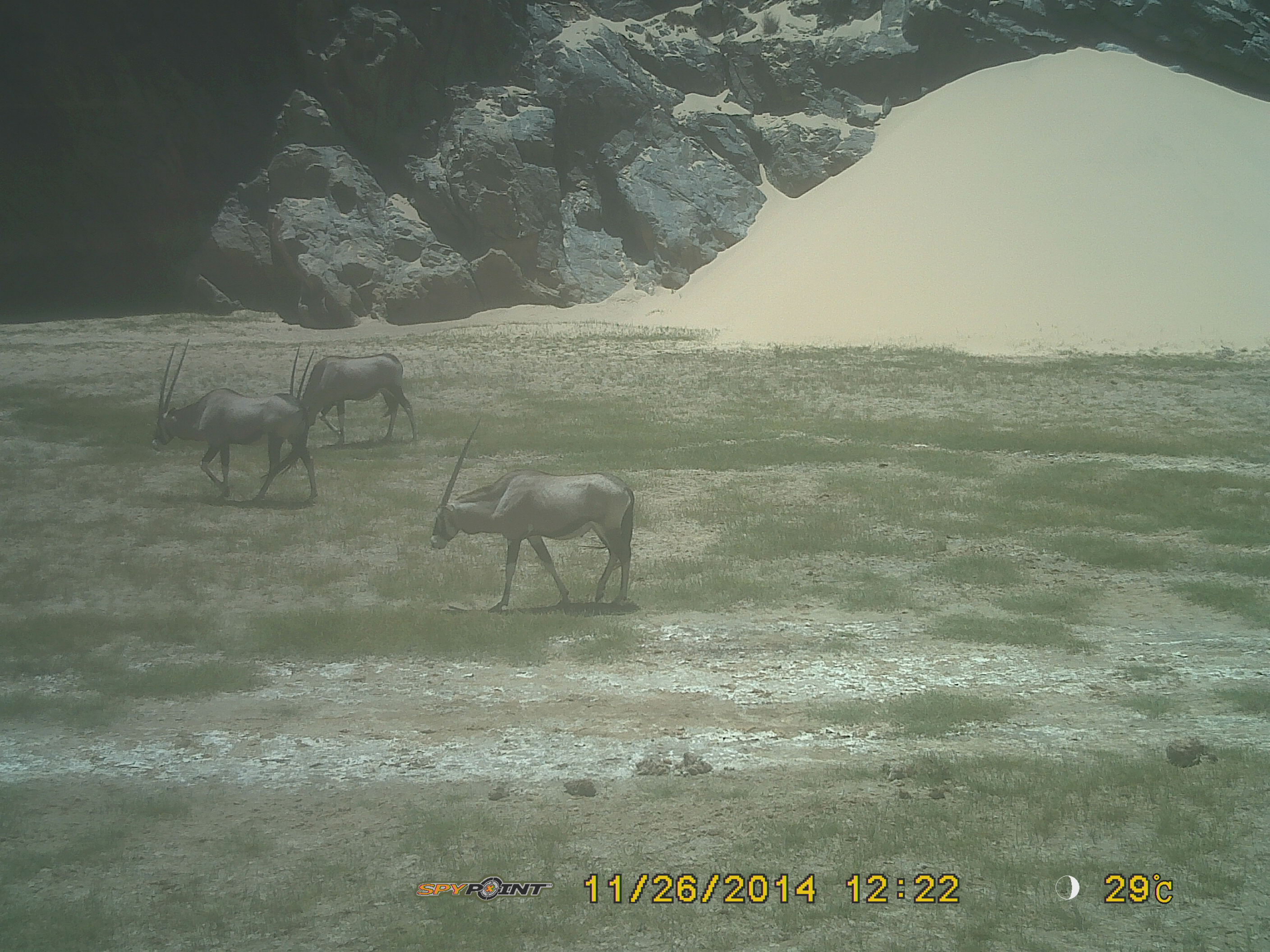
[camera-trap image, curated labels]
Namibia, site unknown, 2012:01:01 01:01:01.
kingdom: Animalia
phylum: Chordata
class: Mammalia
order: Artiodactyla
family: Bovidae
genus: Oryx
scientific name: Oryx gazella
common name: gemsbok